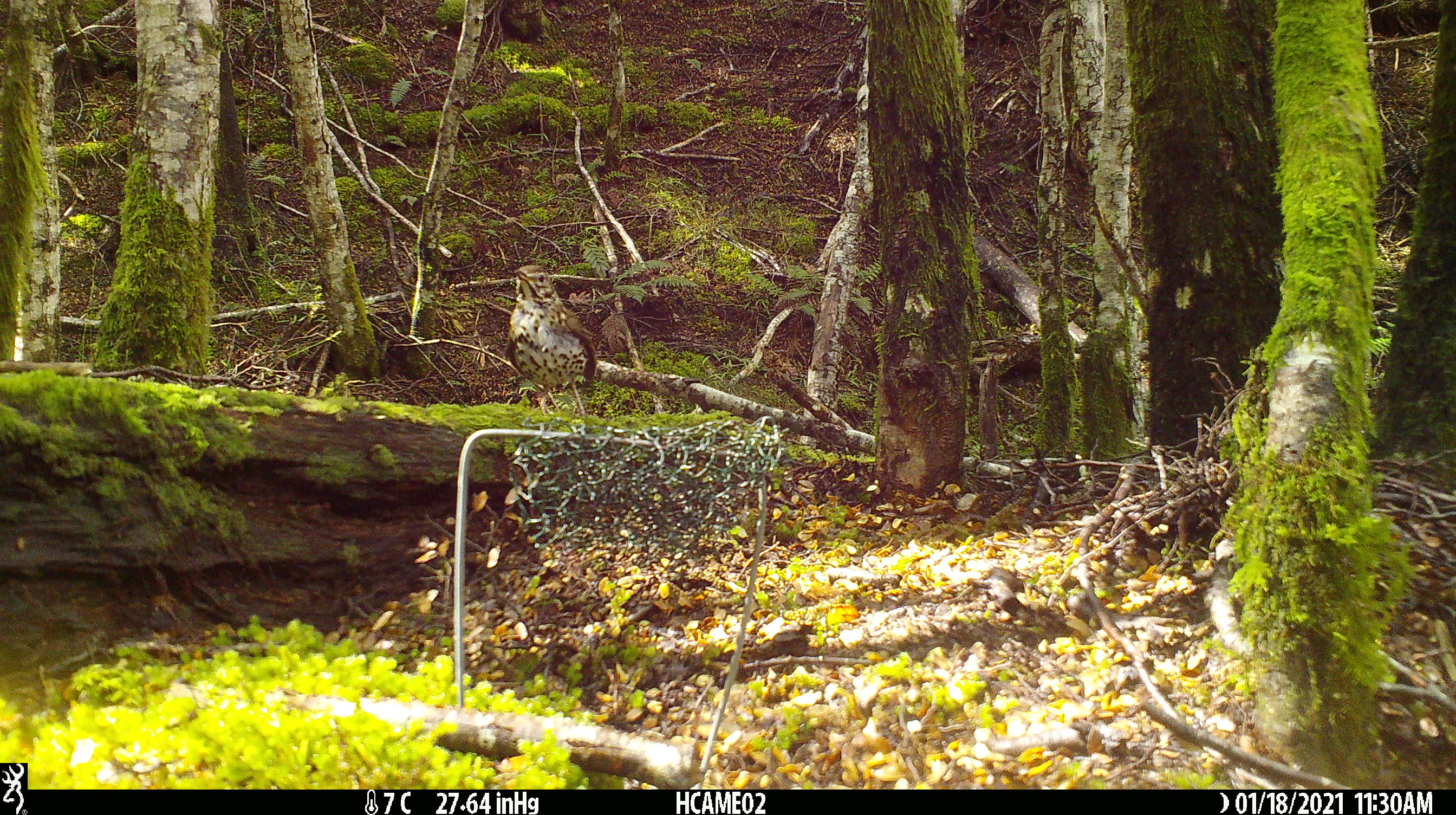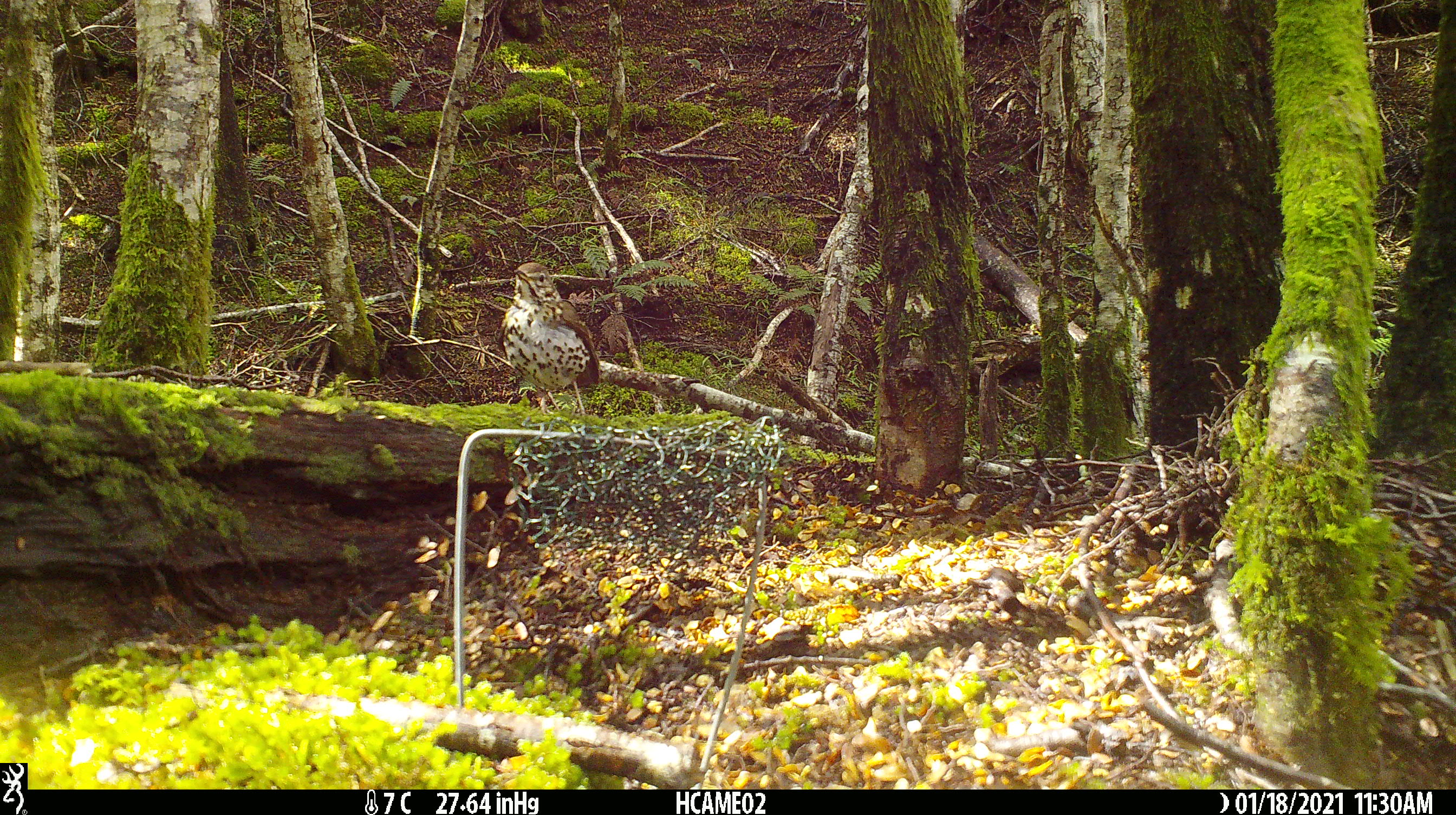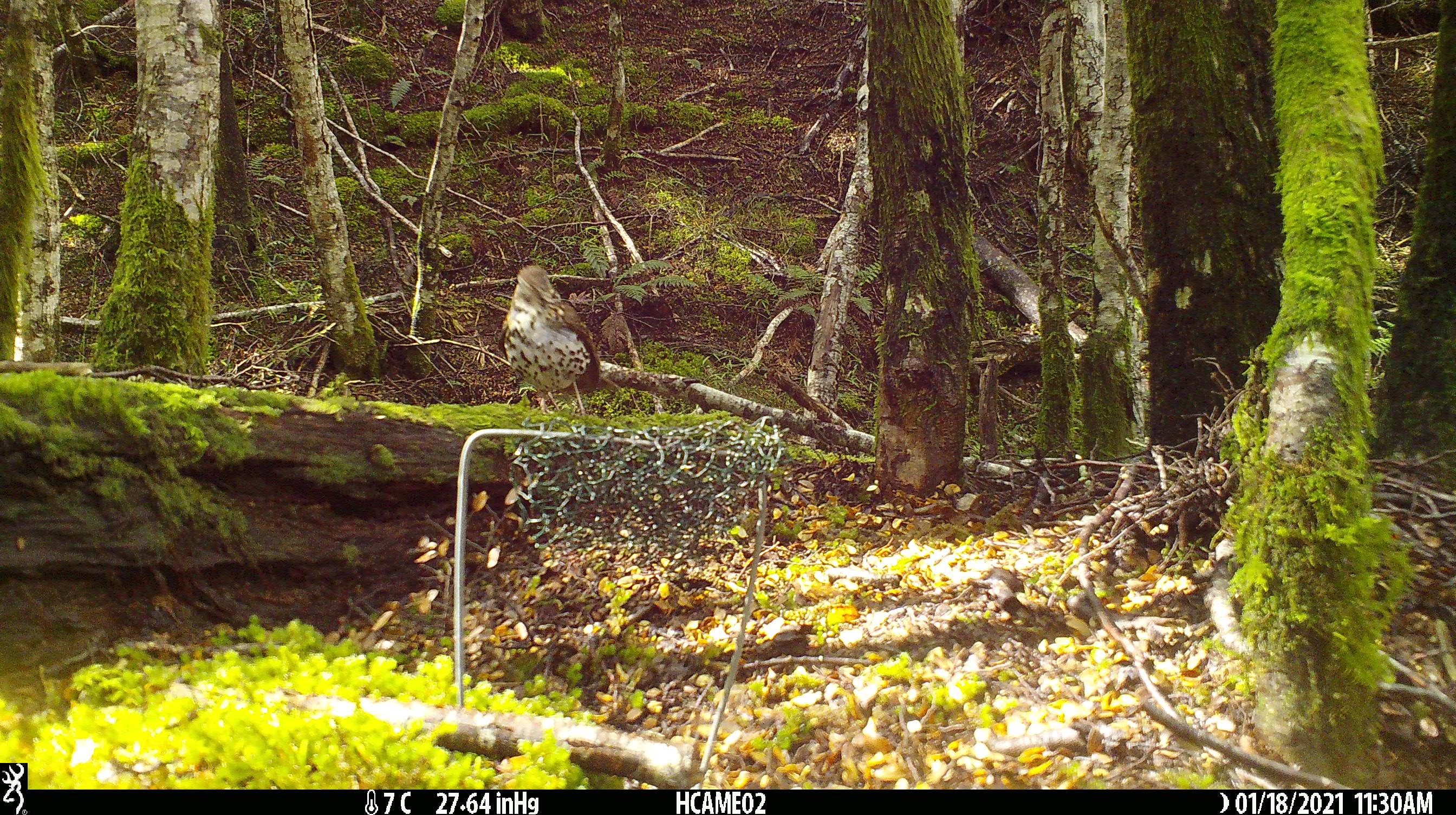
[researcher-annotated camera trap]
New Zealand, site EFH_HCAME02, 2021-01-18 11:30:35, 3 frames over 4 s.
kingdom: Animalia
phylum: Chordata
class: Aves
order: Passeriformes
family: Turdidae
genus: Turdus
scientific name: Turdus philomelos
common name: song thrush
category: thrush